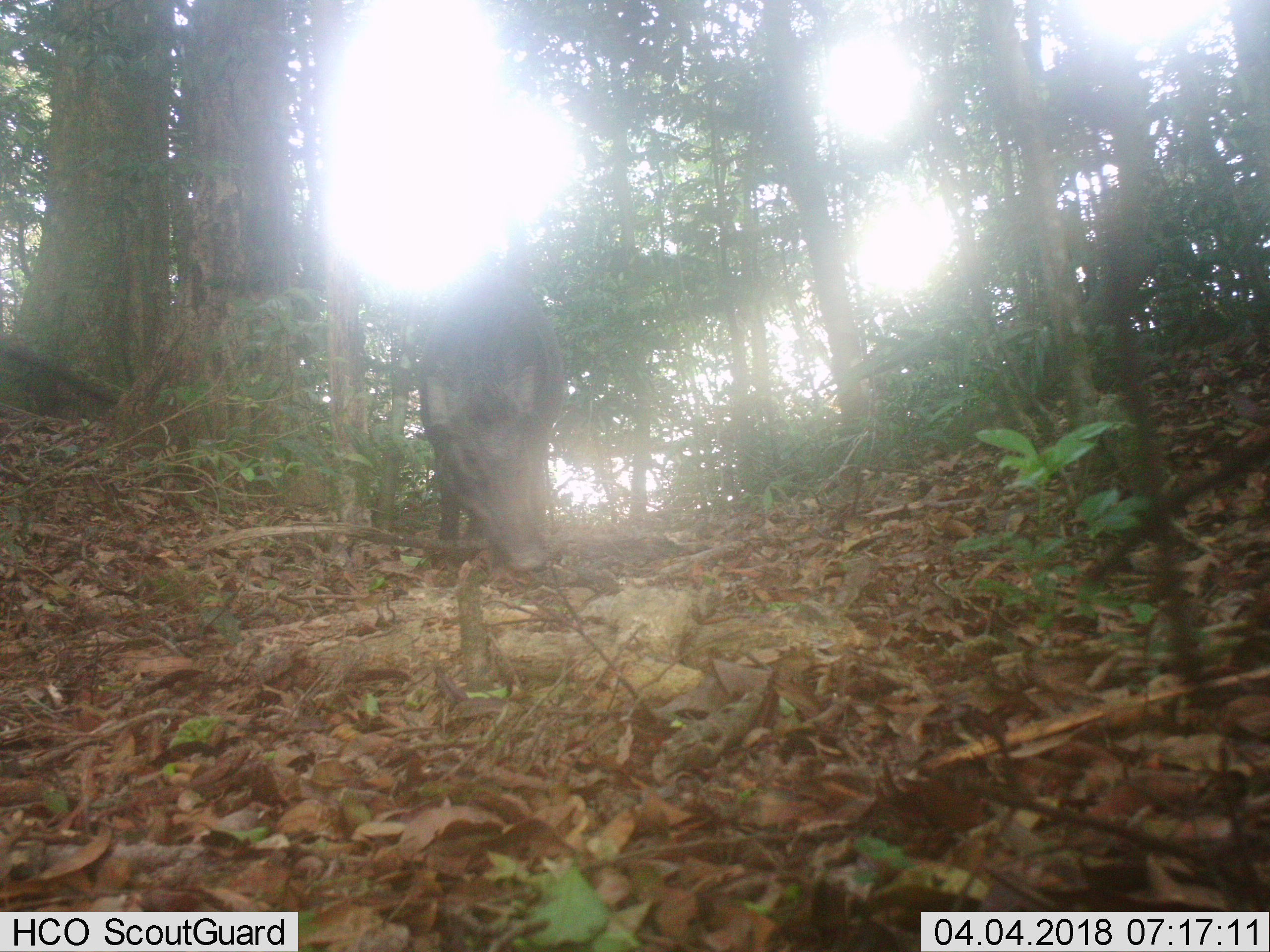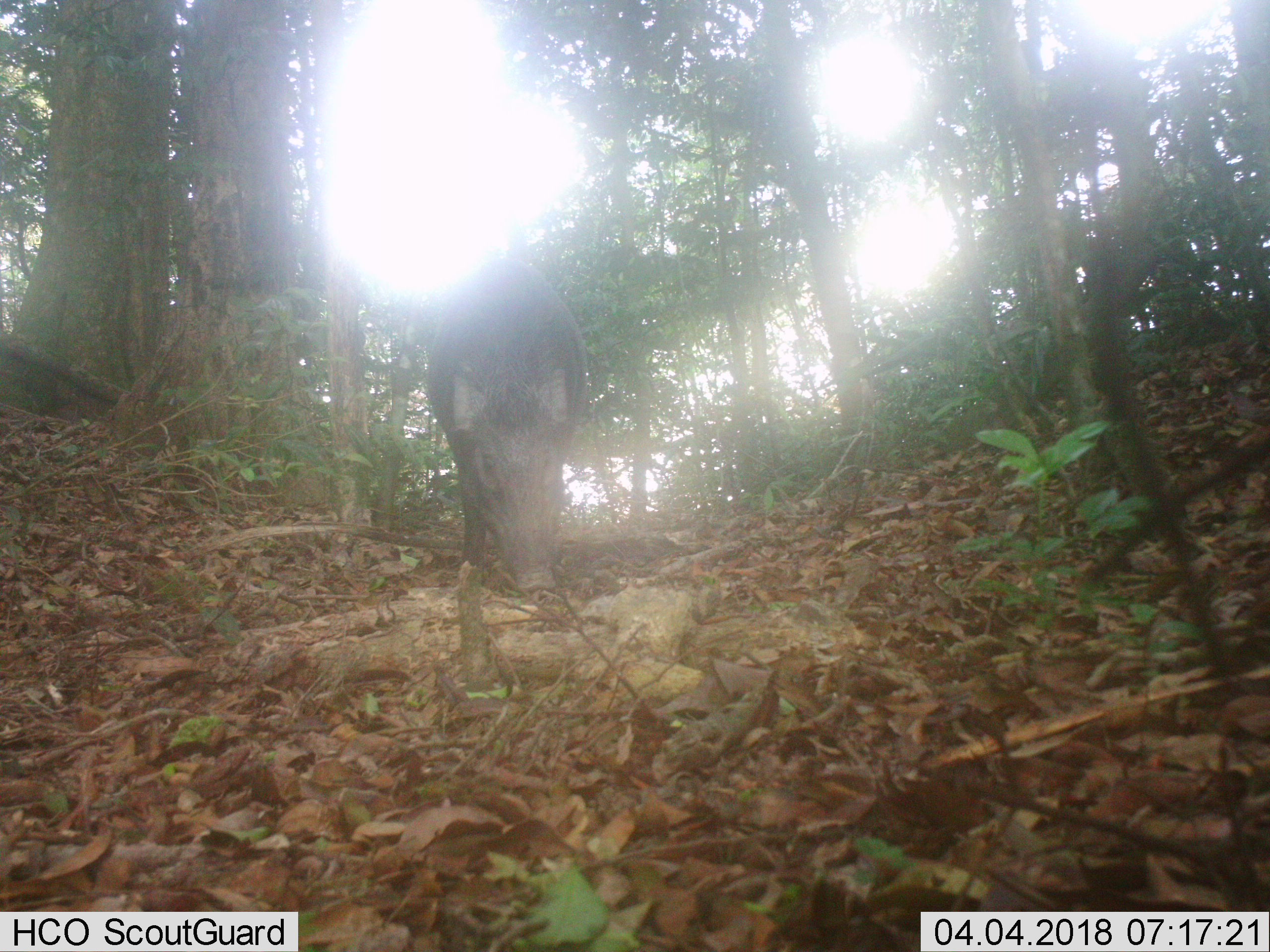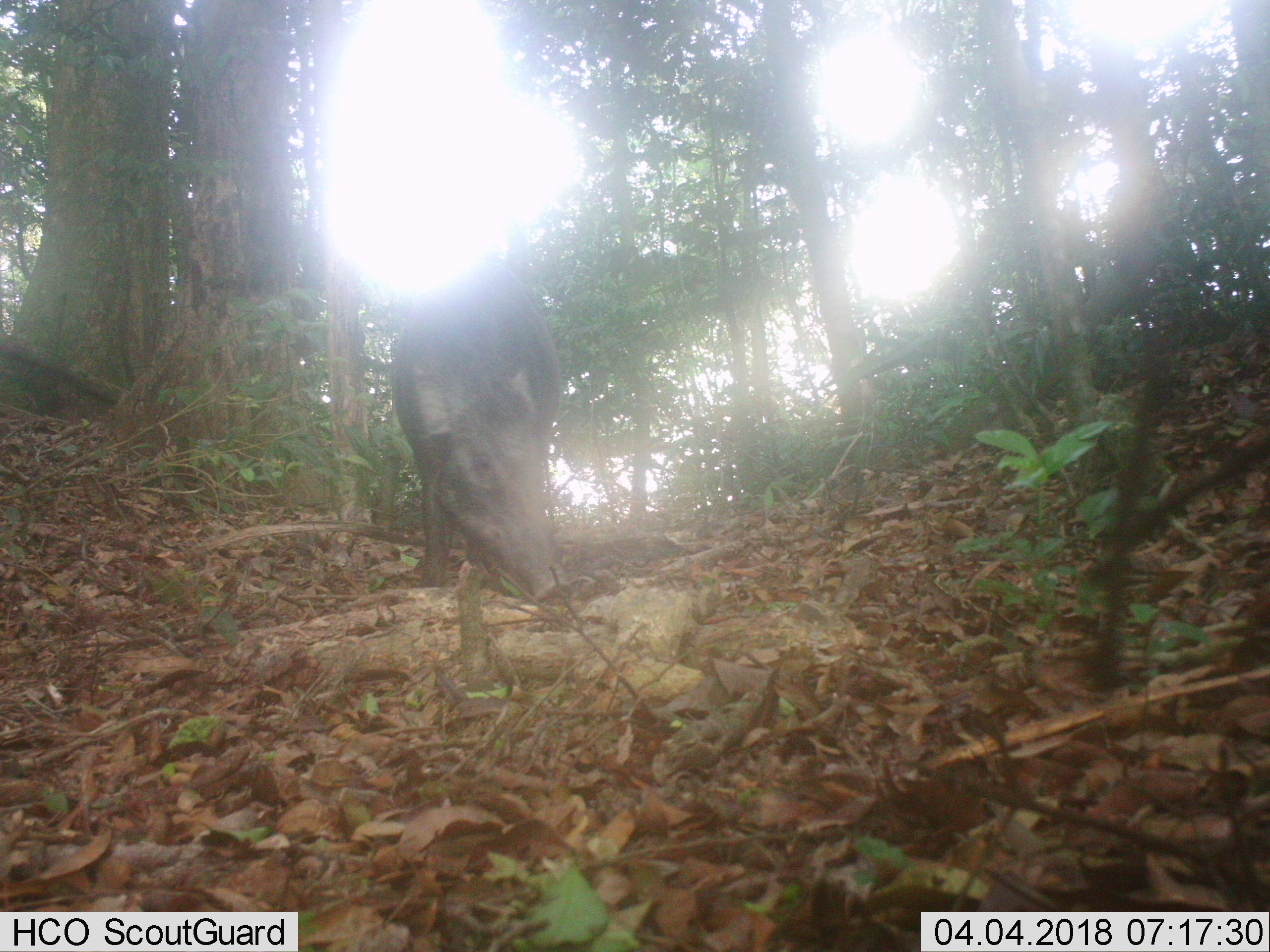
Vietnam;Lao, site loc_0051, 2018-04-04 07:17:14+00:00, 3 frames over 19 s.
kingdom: Animalia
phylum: Chordata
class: Mammalia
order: Artiodactyla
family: Suidae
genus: Sus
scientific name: Sus scrofa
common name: eurasian wild pig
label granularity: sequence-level